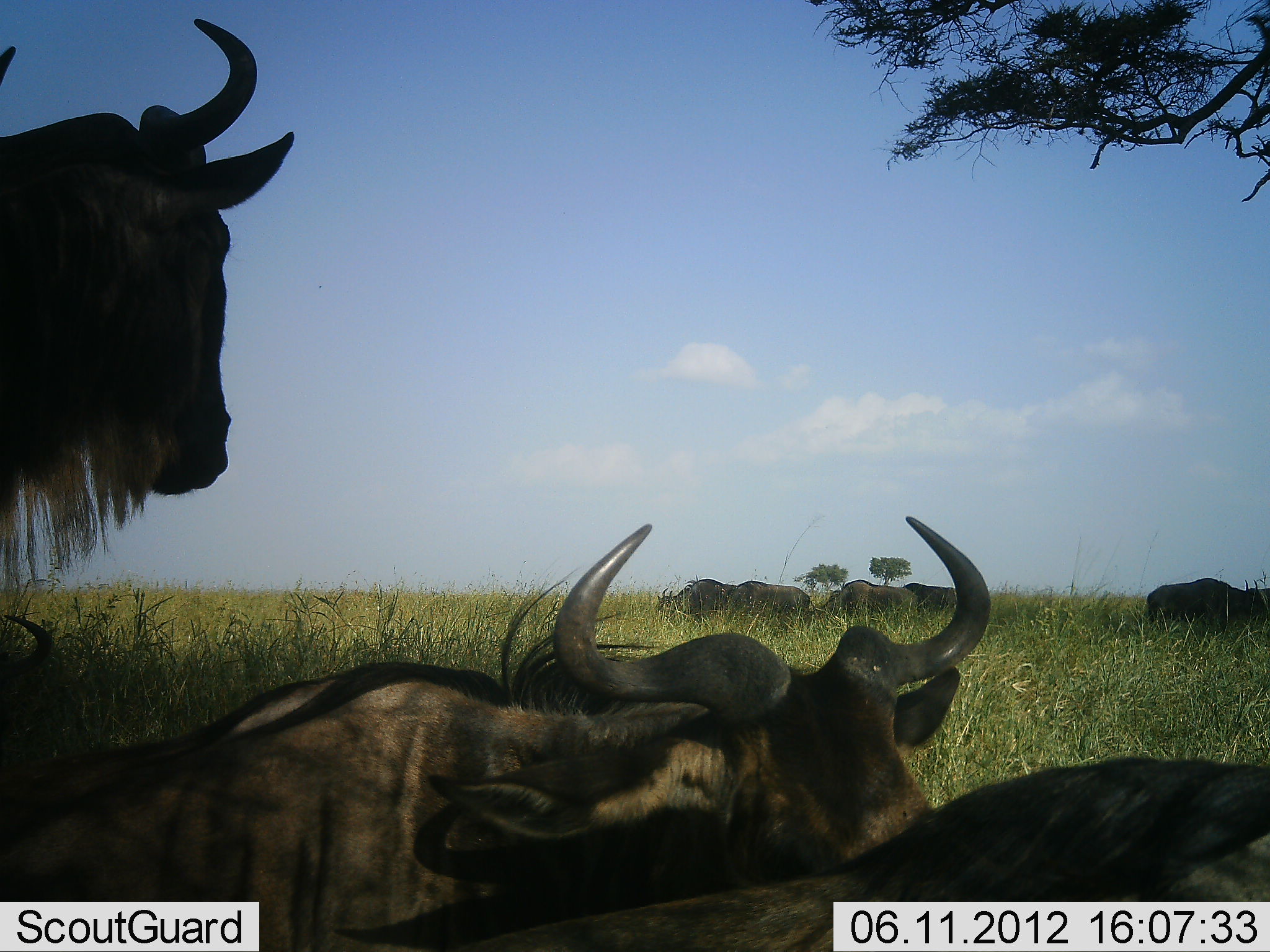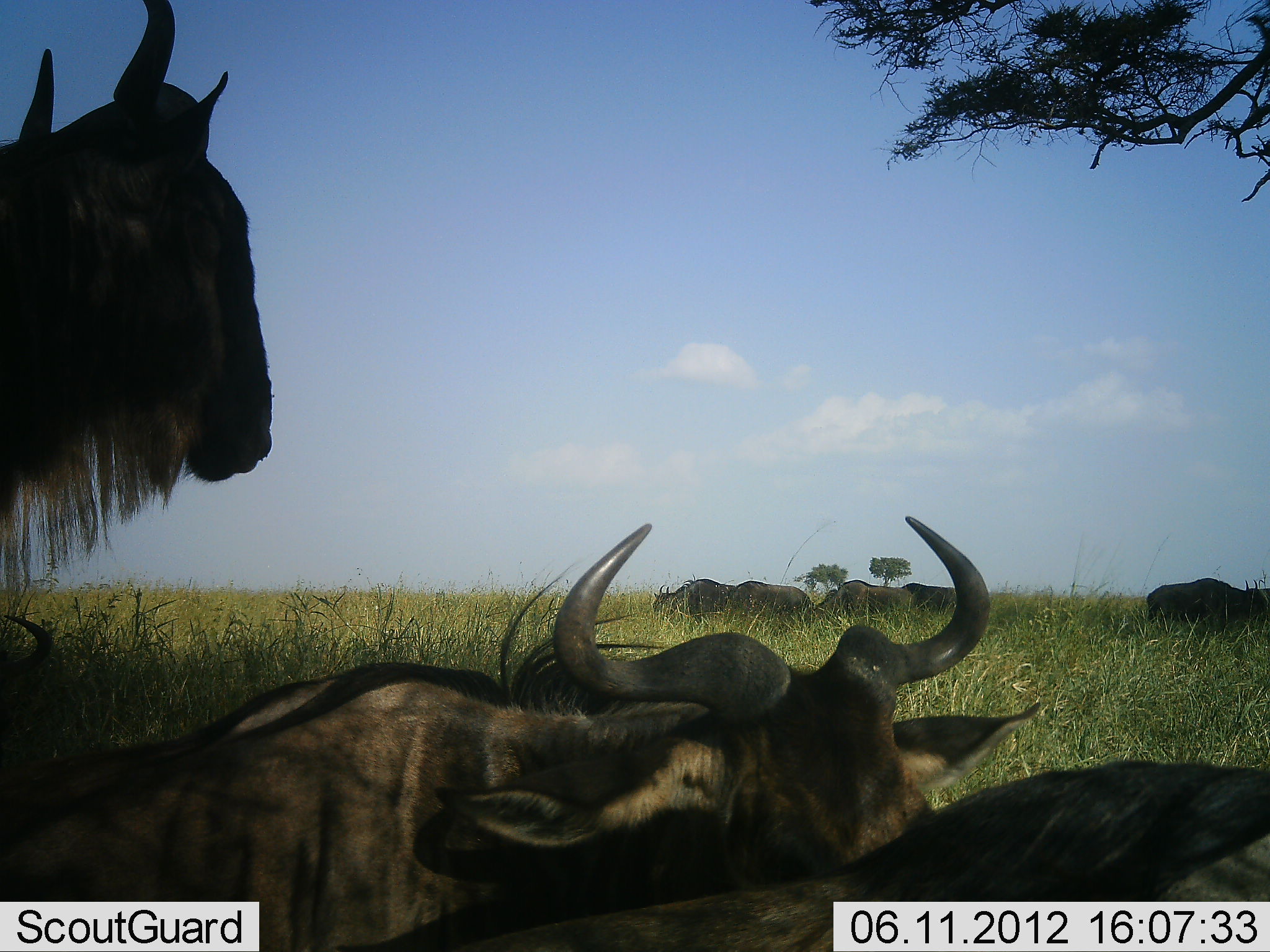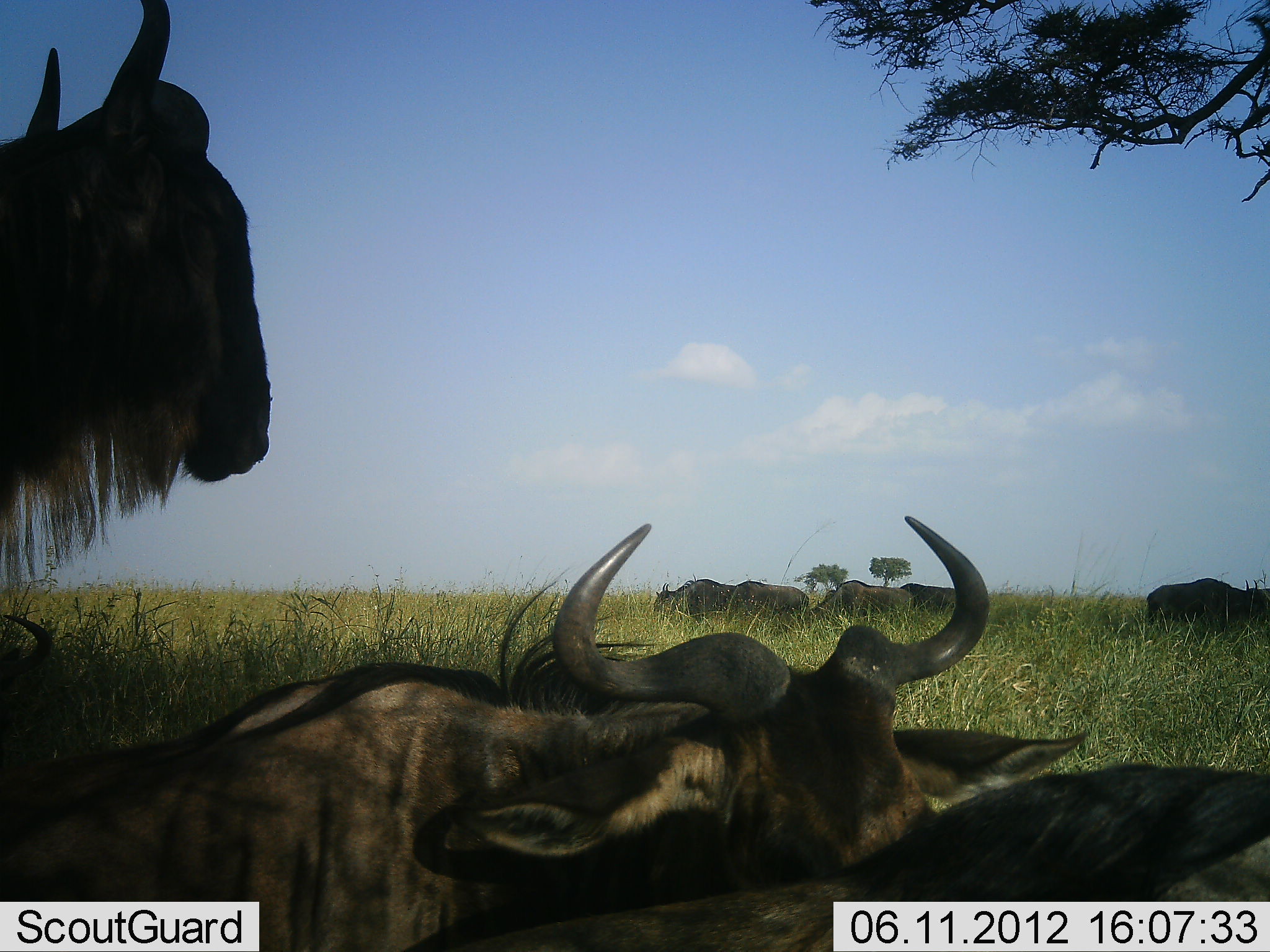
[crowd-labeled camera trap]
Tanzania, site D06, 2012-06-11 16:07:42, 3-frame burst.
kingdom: Animalia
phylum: Chordata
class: Mammalia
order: Artiodactyla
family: Bovidae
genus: Connochaetes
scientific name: Connochaetes taurinus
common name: blue wildebeest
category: wildebeest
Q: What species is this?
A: Wildebeest (blue wildebeest) (Connochaetes taurinus).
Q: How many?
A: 8.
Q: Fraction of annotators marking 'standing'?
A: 90%.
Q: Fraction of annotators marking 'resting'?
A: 100%.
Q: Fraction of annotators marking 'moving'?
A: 0%.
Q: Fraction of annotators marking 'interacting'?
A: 0%.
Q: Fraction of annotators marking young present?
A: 0%.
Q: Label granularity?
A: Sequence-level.